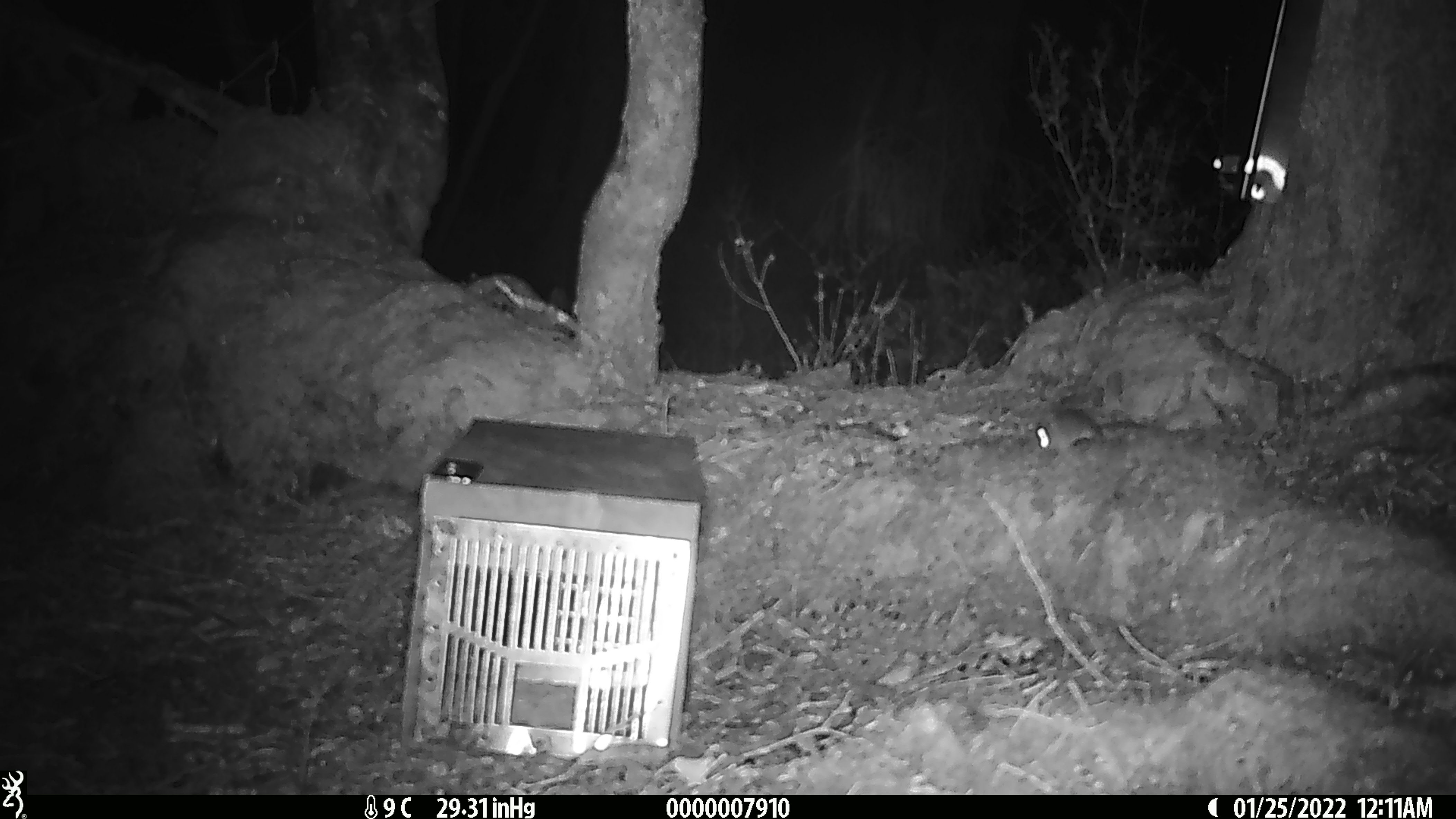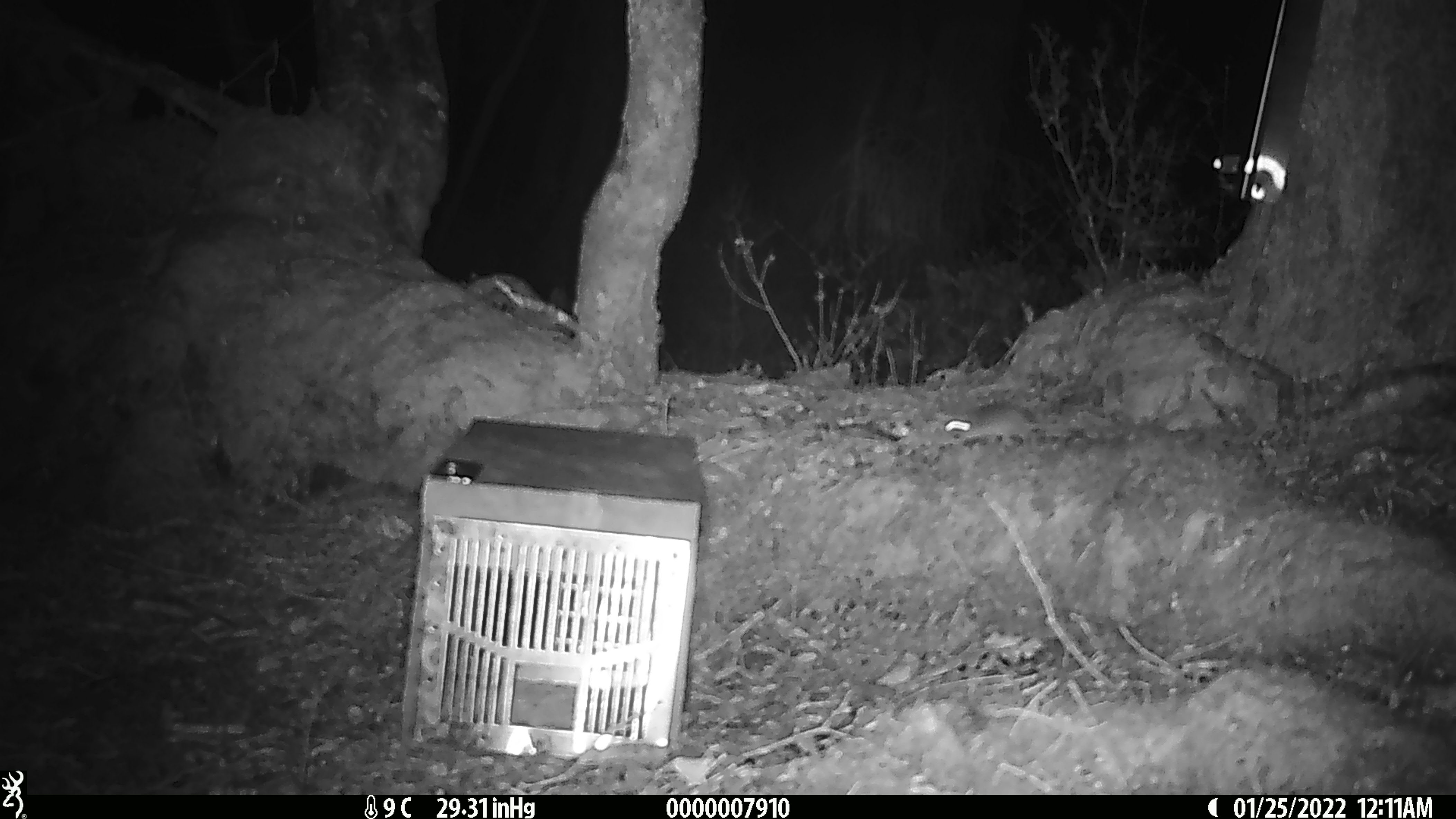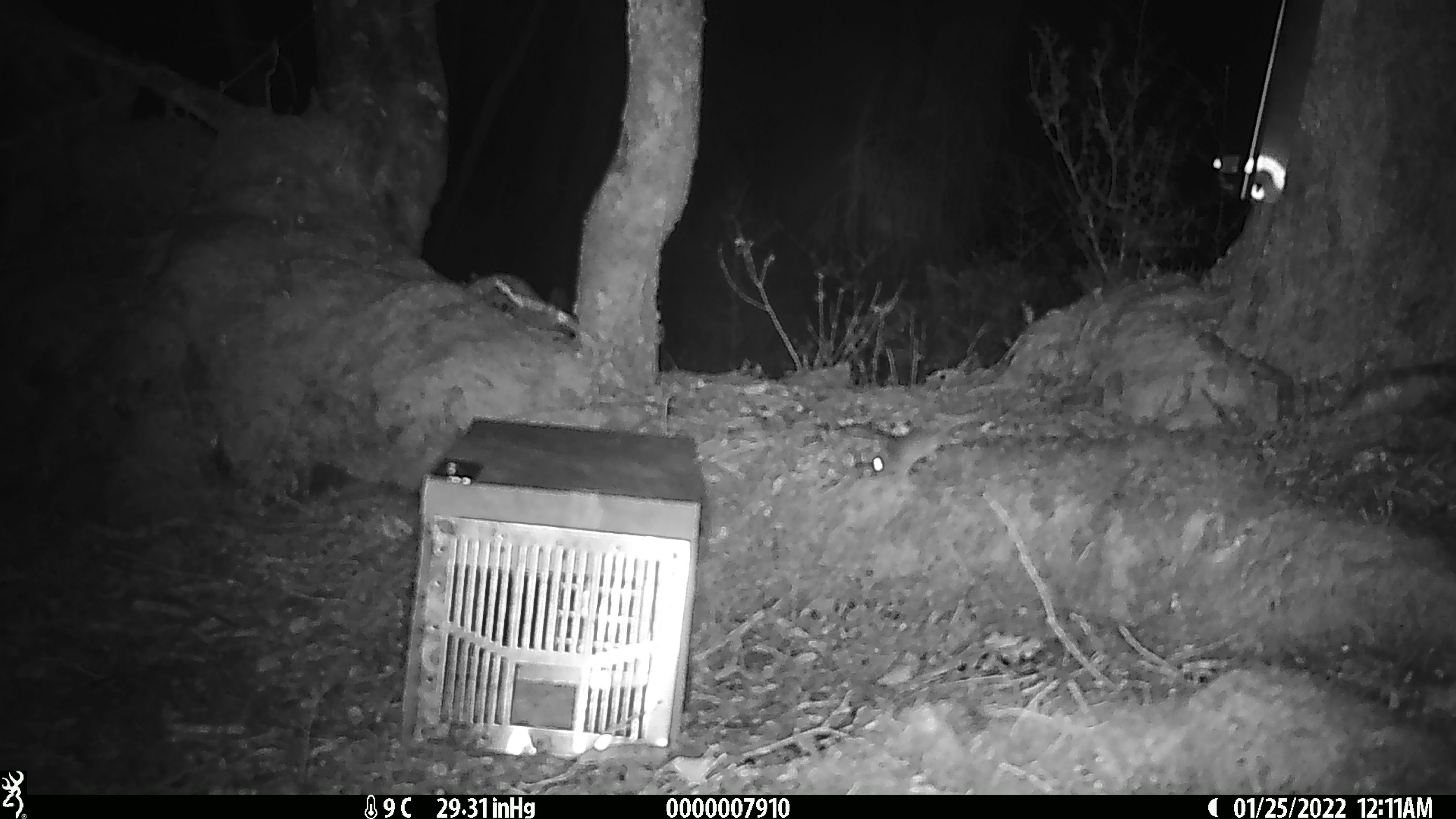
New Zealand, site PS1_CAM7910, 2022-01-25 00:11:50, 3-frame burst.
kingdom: Animalia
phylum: Chordata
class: Mammalia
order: Rodentia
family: Muridae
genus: Mus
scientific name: Mus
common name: mouse